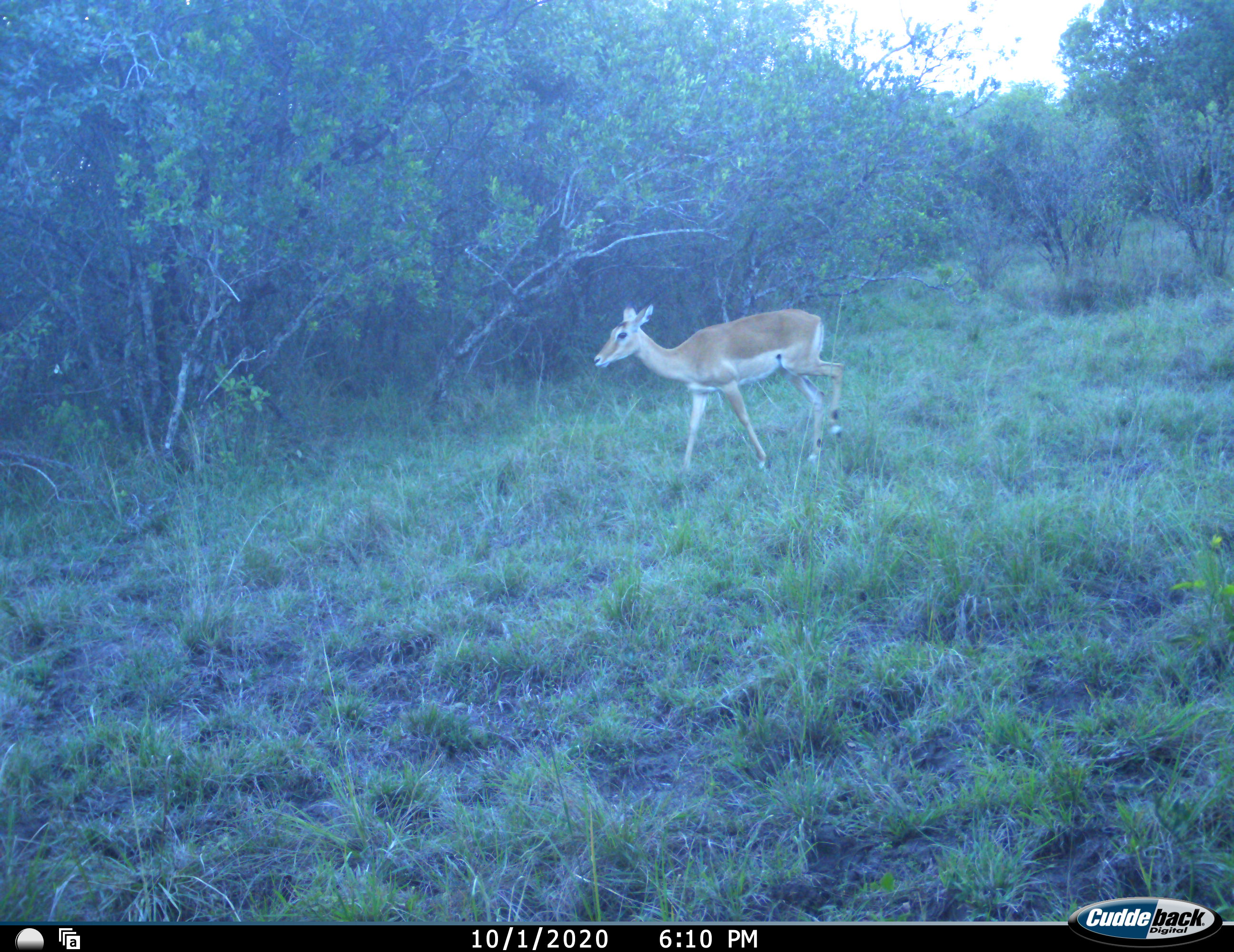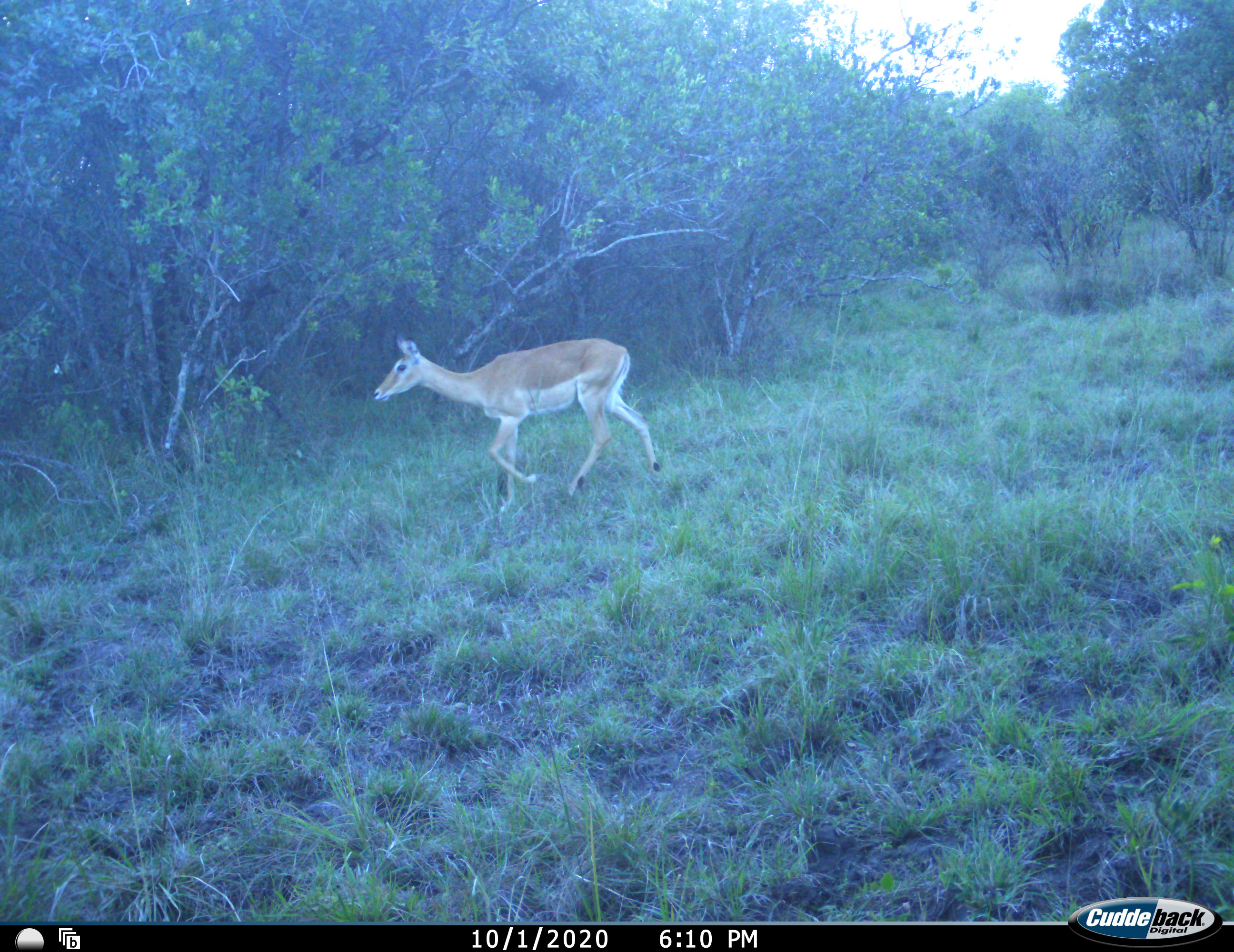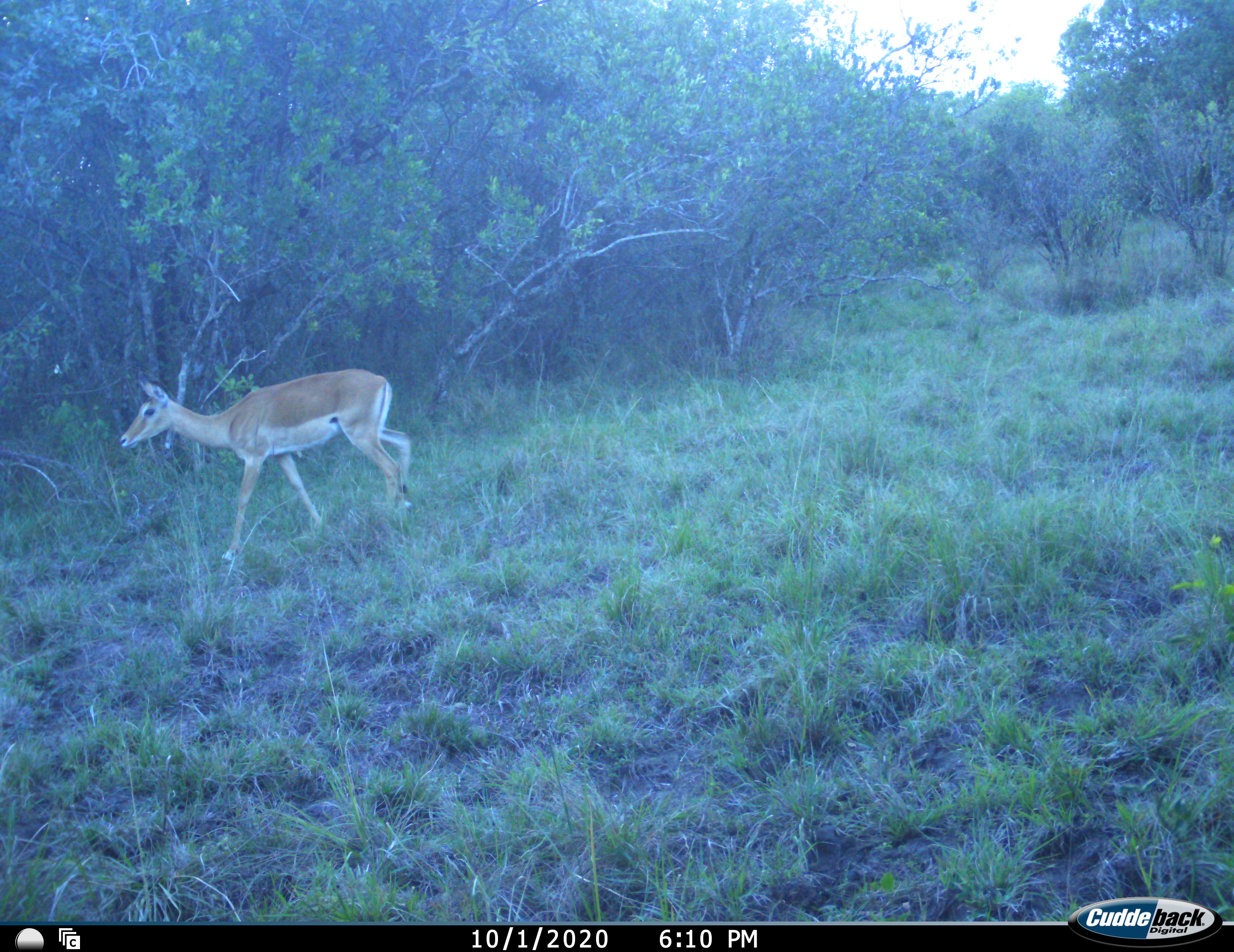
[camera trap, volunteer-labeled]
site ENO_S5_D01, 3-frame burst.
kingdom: Animalia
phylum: Chordata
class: Mammalia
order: Artiodactyla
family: Bovidae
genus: Aepyceros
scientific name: Aepyceros melampus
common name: impala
Impala (Aepyceros melampus), count 1. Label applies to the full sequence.